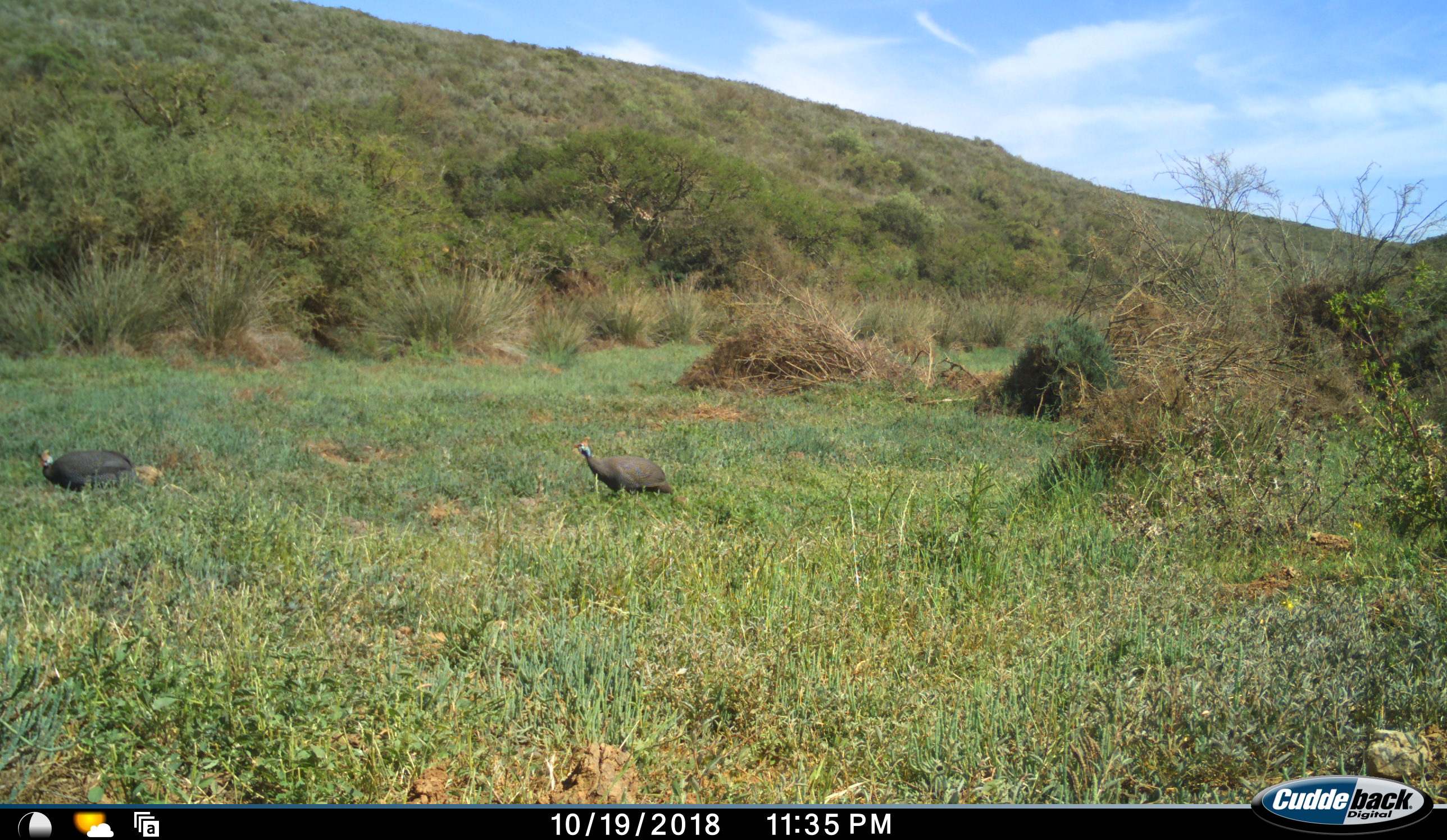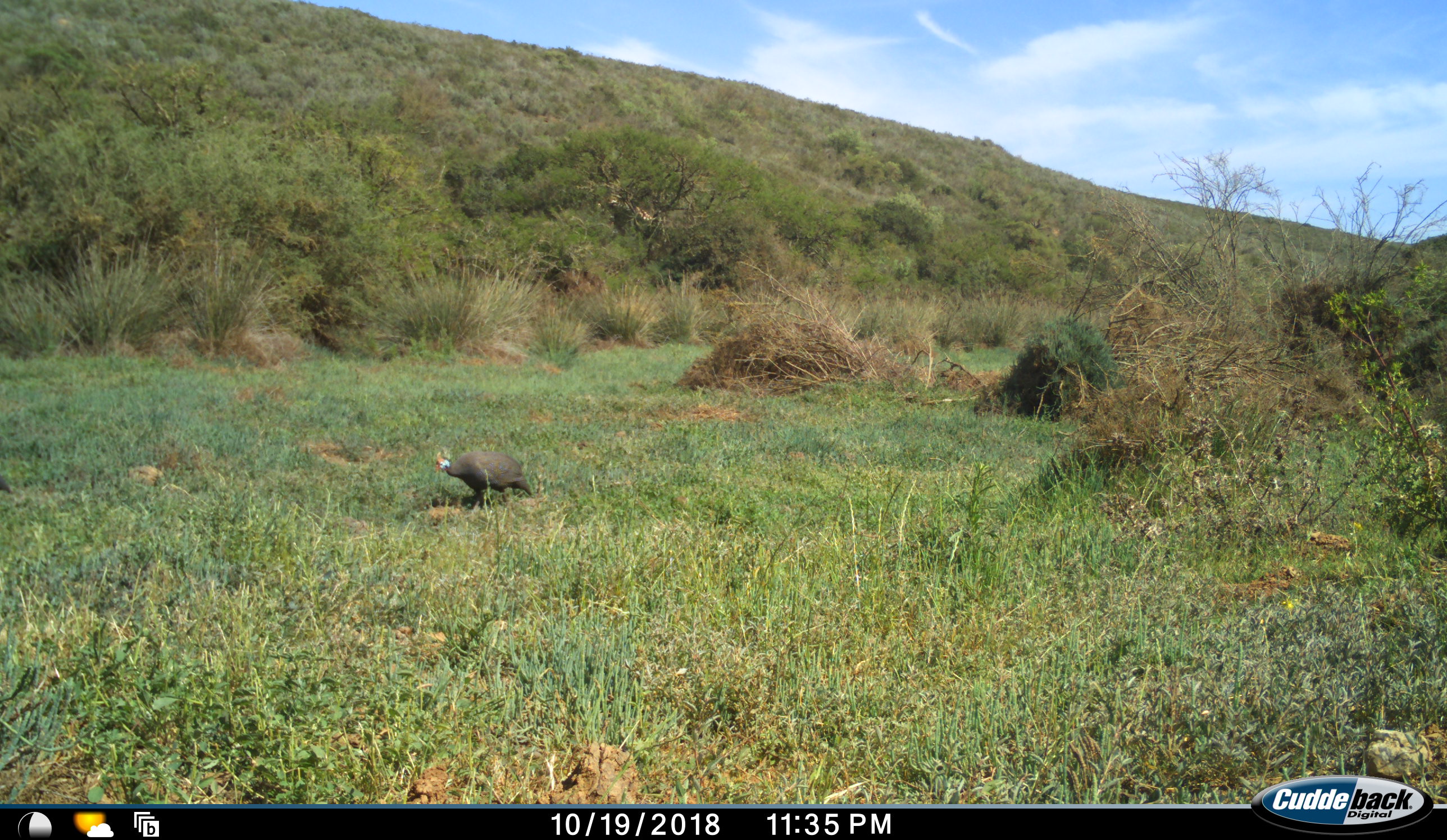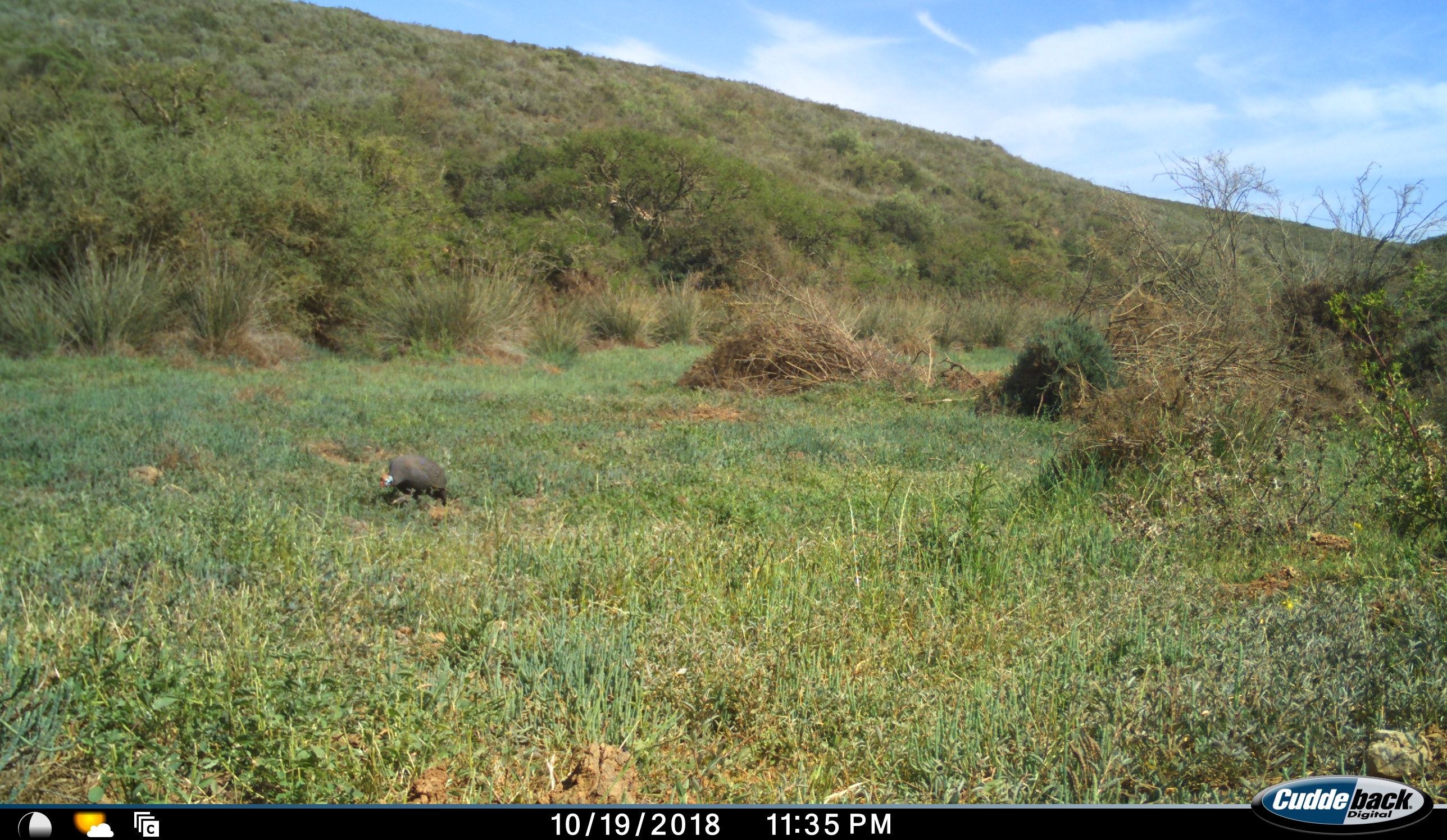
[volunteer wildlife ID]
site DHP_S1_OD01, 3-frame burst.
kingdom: Animalia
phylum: Chordata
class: Aves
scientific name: Aves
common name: bird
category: birdother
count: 2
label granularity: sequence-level